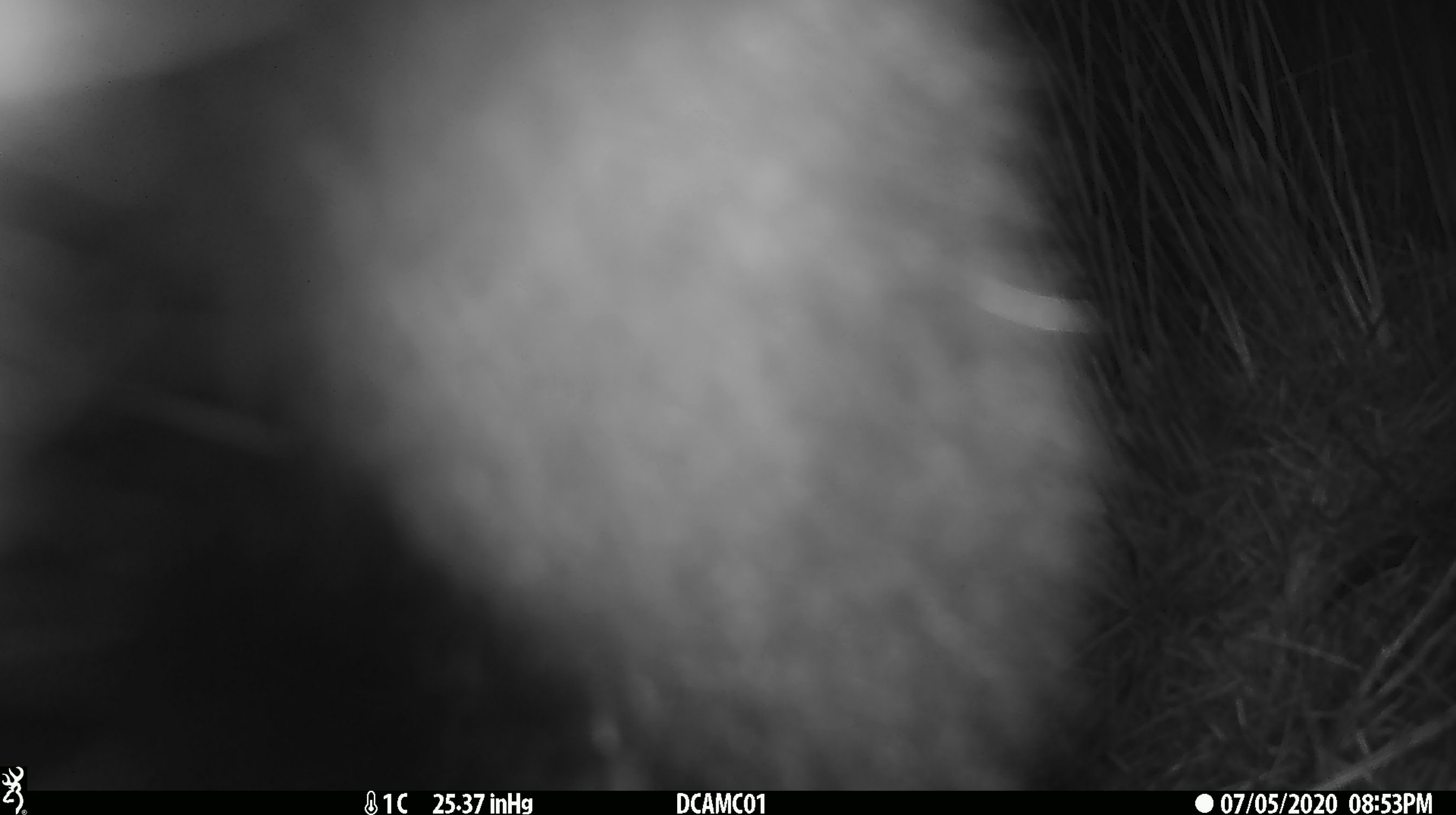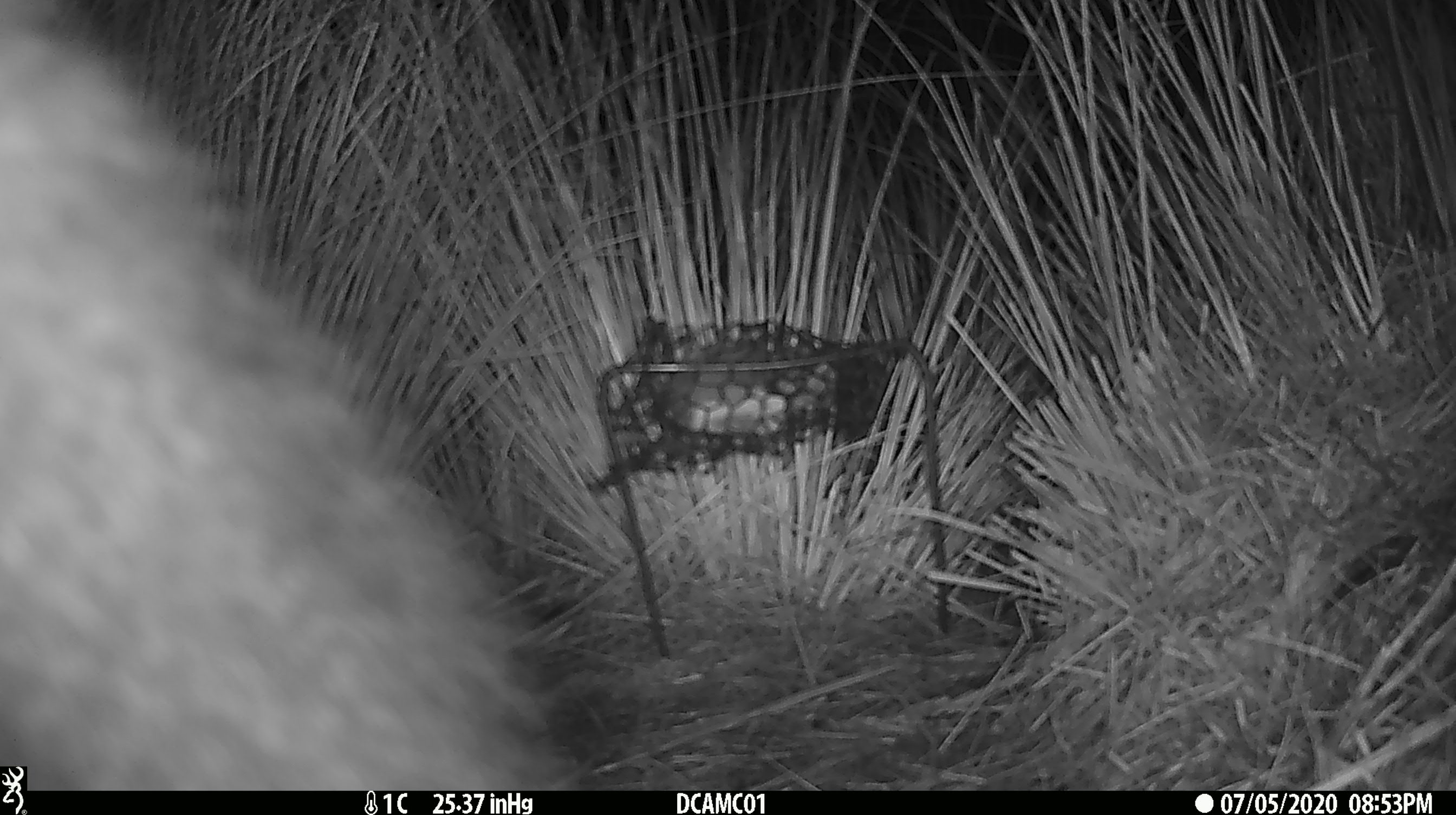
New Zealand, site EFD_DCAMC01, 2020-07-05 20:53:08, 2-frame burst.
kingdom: Animalia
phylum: Chordata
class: Mammalia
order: Diprotodontia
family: Phalangeridae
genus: Trichosurus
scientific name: Trichosurus vulpecula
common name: common brushtail possum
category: possum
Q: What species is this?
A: Possum (common brushtail possum) (Trichosurus vulpecula).